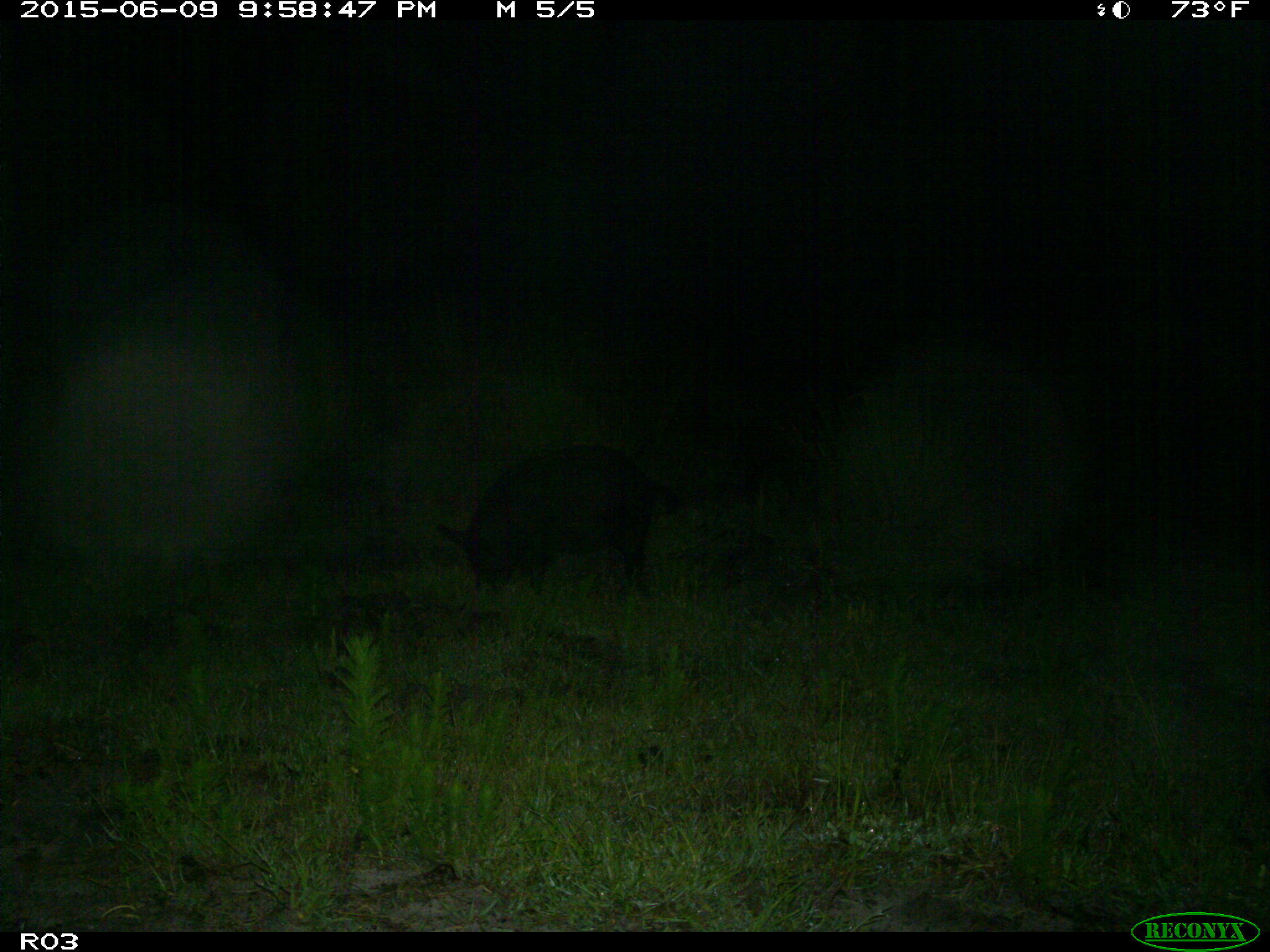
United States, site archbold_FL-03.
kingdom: Animalia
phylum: Chordata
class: Mammalia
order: Artiodactyla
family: Suidae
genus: Sus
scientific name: Sus scrofa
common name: wild boar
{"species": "Sus scrofa (wild boar)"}